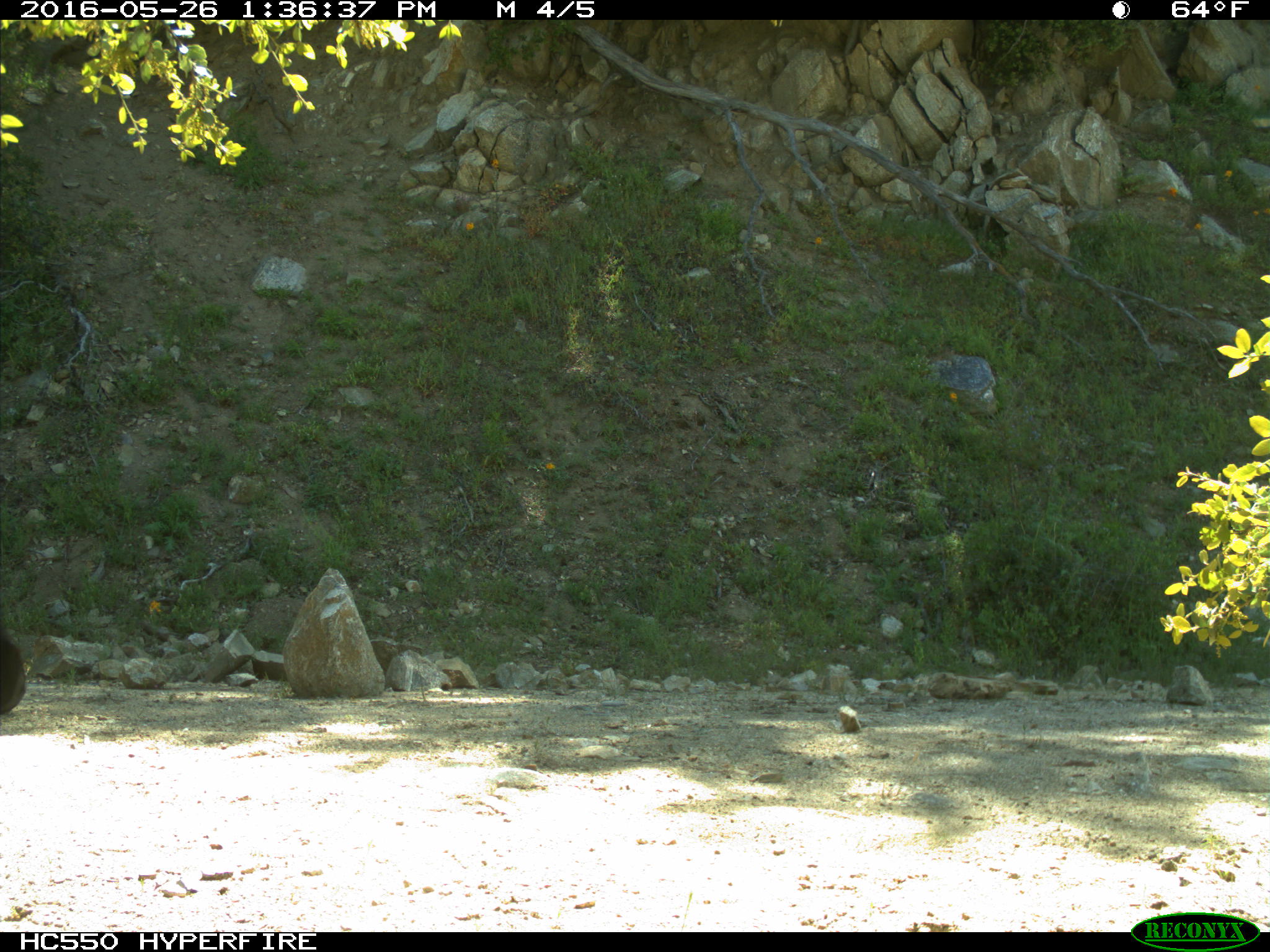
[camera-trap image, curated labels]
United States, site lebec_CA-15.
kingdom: Animalia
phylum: Chordata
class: Mammalia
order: Carnivora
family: Ursidae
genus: Ursus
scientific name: Ursus americanus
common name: american black bear